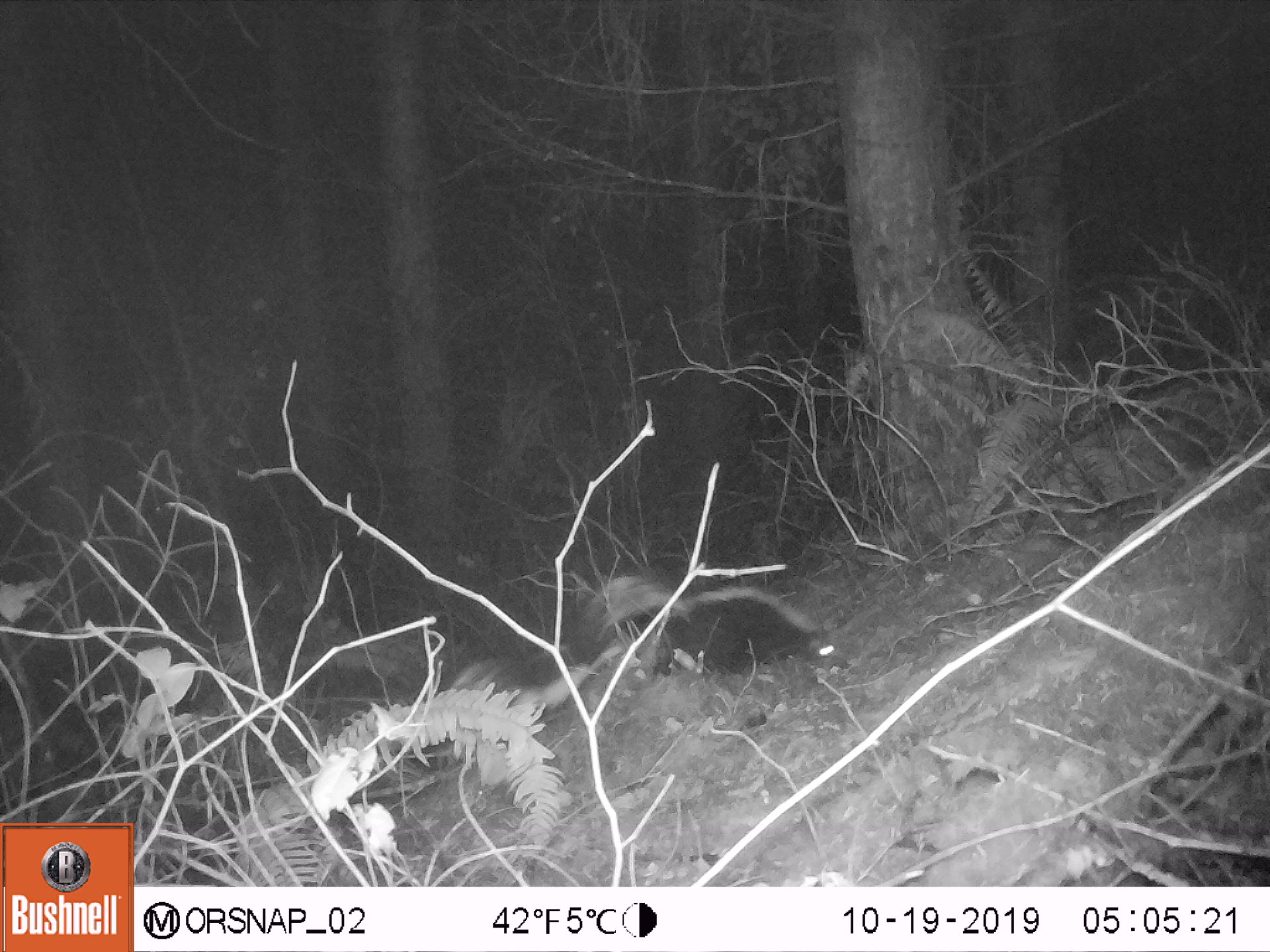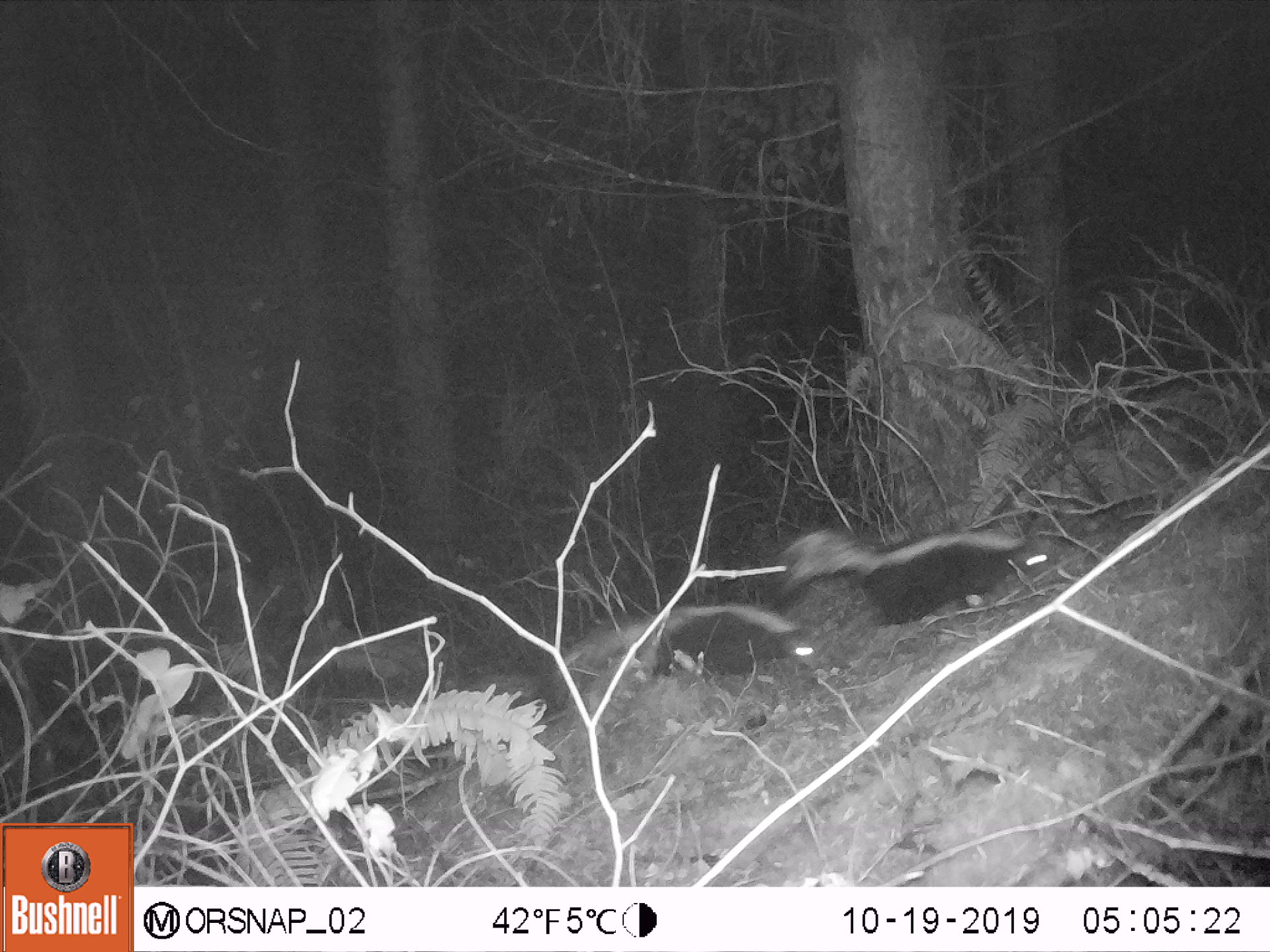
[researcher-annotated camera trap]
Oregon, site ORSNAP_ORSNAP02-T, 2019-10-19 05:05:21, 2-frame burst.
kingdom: Animalia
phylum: Chordata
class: Mammalia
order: Carnivora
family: Mephitidae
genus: Mephitis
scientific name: Mephitis mephitis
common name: striped skunk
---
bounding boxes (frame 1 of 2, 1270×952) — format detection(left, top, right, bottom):
striped skunk: detection(580, 572, 850, 671)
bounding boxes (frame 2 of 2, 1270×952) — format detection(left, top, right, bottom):
striped skunk: detection(786, 524, 1055, 631); detection(553, 600, 817, 680)